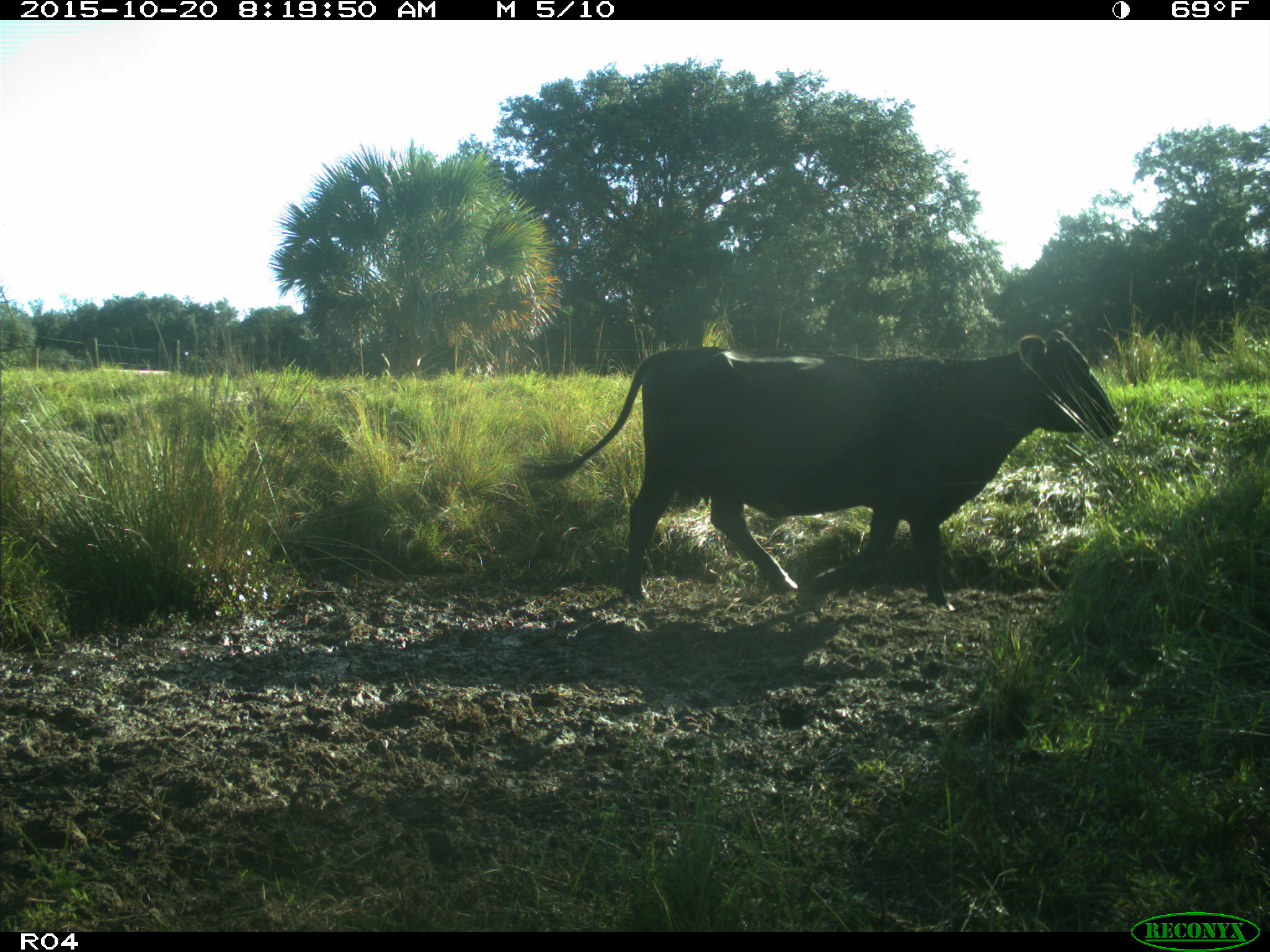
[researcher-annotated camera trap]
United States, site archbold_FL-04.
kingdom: Animalia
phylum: Chordata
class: Mammalia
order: Artiodactyla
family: Bovidae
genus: Bos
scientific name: Bos taurus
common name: domestic cow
Bos taurus (domestic cow).